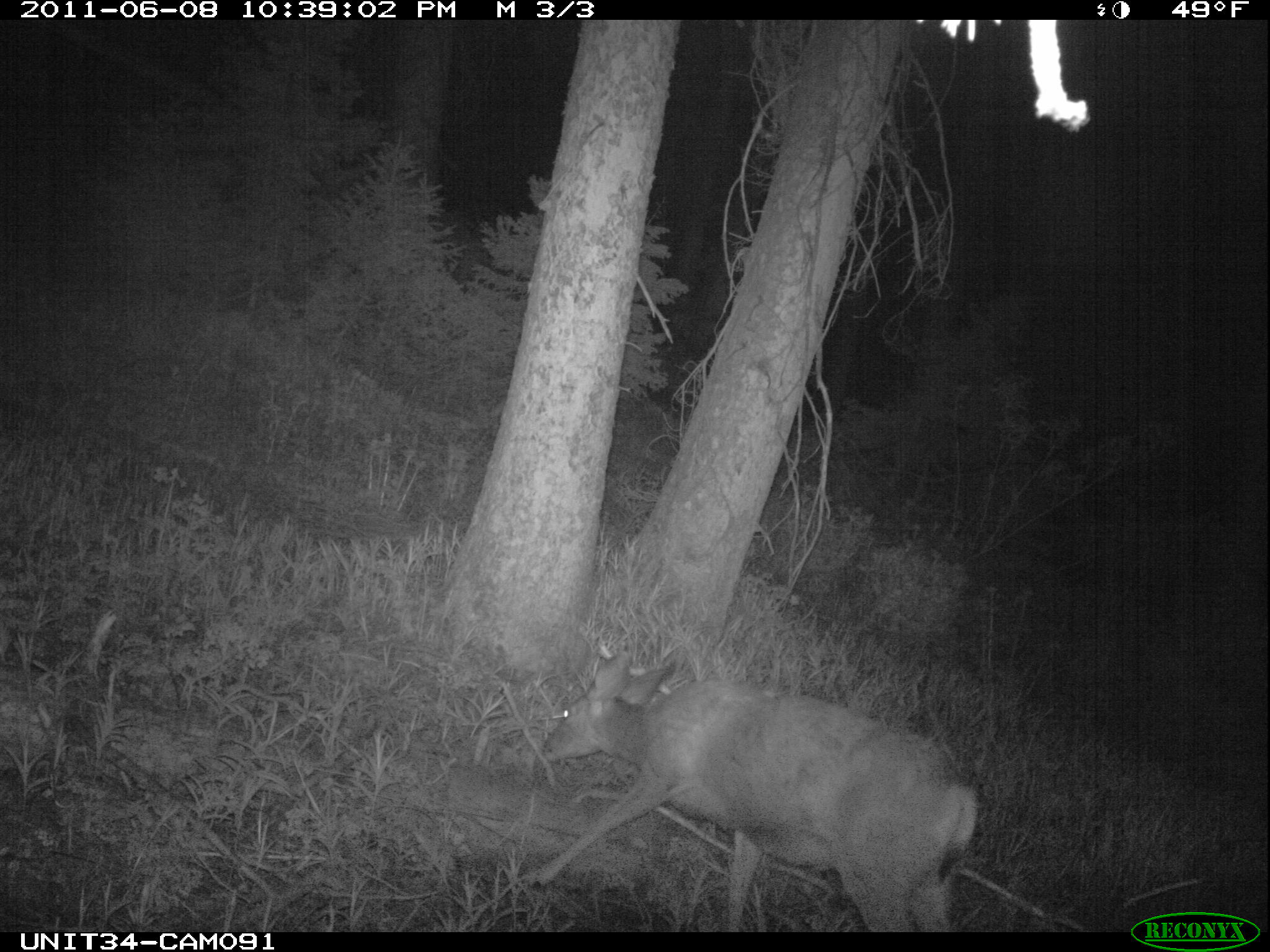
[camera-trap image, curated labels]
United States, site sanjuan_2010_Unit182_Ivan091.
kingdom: Animalia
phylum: Chordata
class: Mammalia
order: Artiodactyla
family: Cervidae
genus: Odocoileus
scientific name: Odocoileus hemionus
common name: mule deer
Odocoileus hemionus (mule deer).